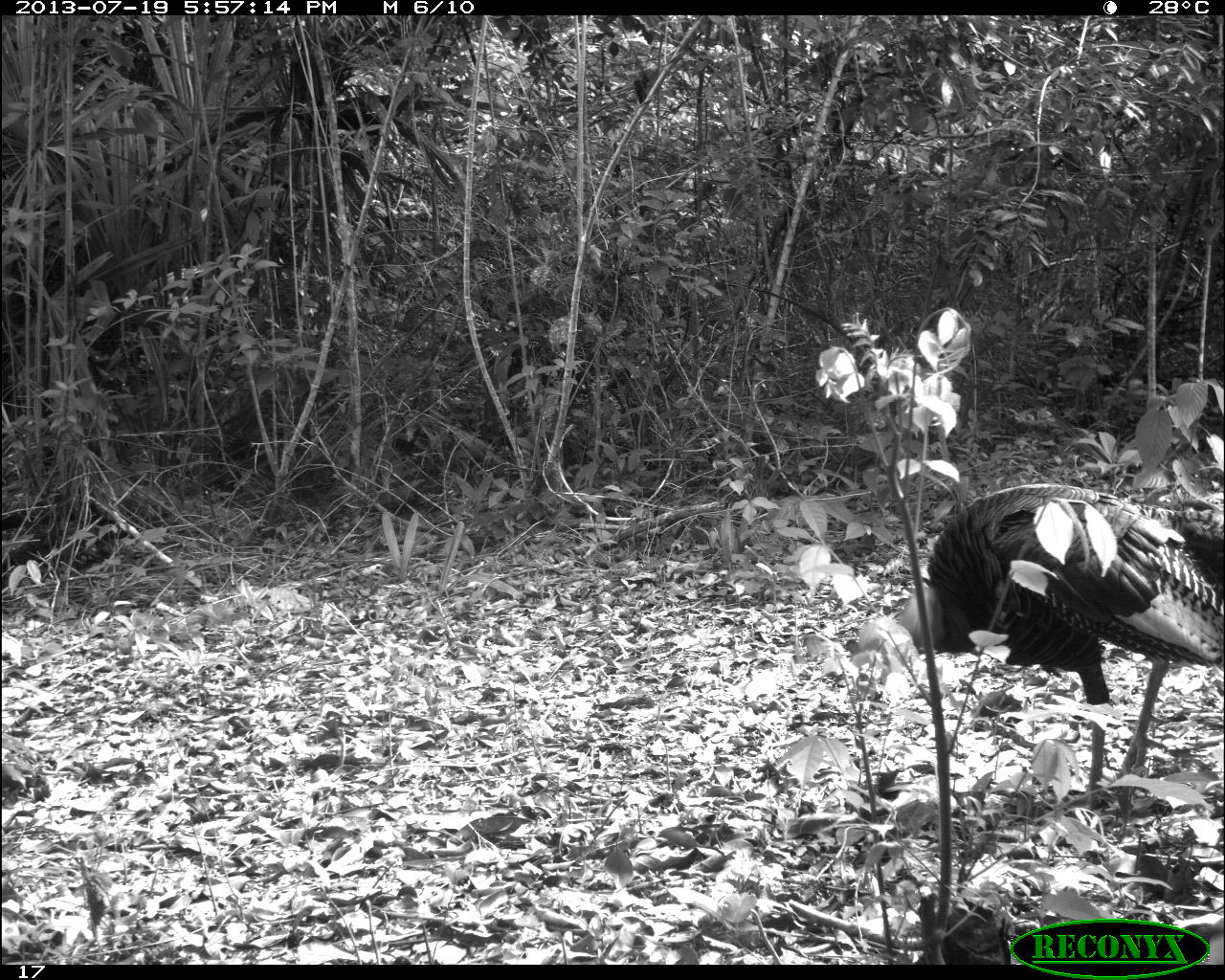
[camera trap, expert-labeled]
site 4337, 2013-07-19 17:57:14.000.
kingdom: Animalia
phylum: Chordata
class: Aves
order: Galliformes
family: Phasianidae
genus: Meleagris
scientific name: Meleagris ocellata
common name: ocellated turkey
Meleagris ocellata (ocellated turkey), count 1.